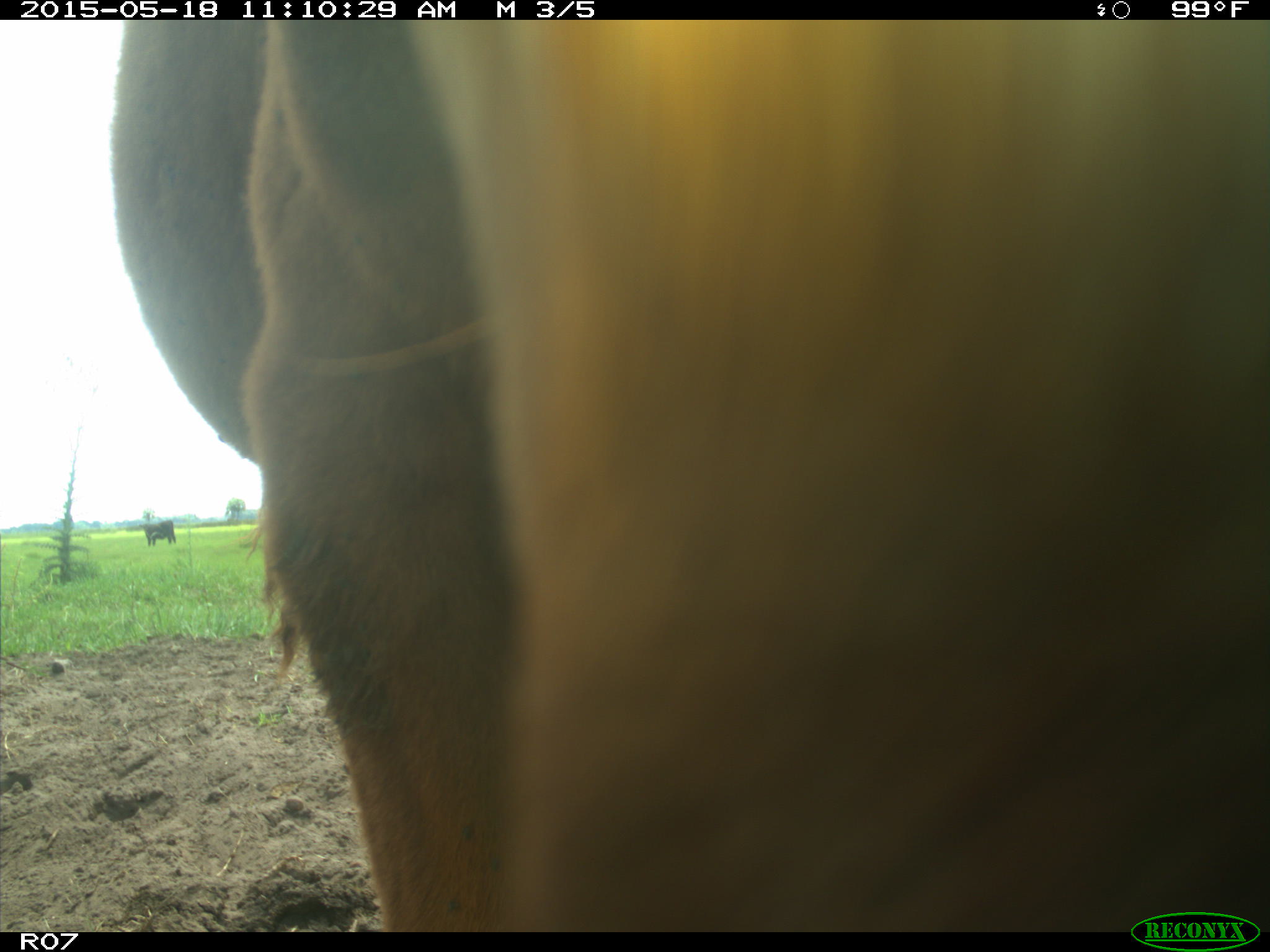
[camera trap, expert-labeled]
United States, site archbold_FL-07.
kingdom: Animalia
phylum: Chordata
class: Mammalia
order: Artiodactyla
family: Bovidae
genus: Bos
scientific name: Bos taurus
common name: domestic cow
Bos taurus (domestic cow).